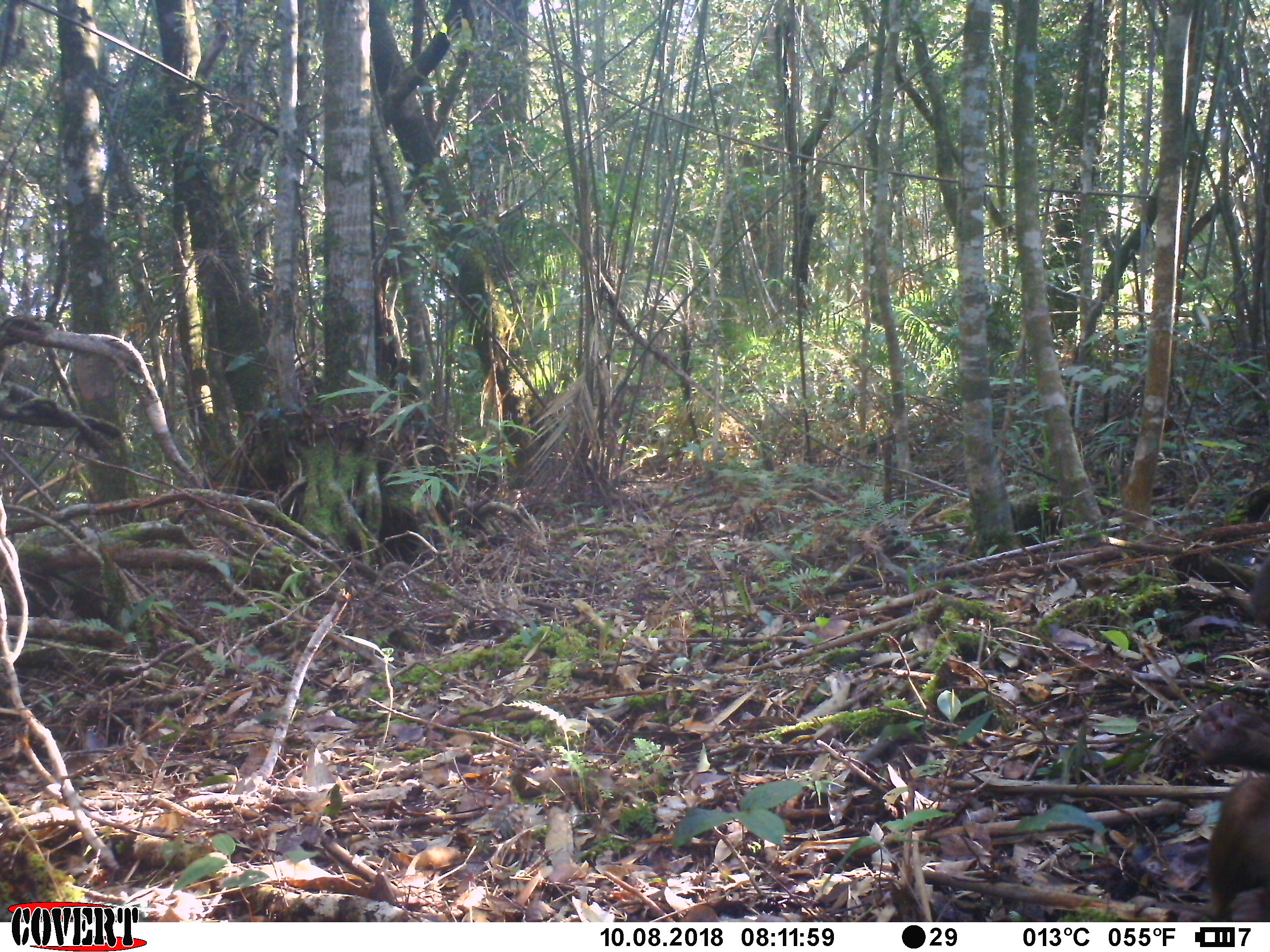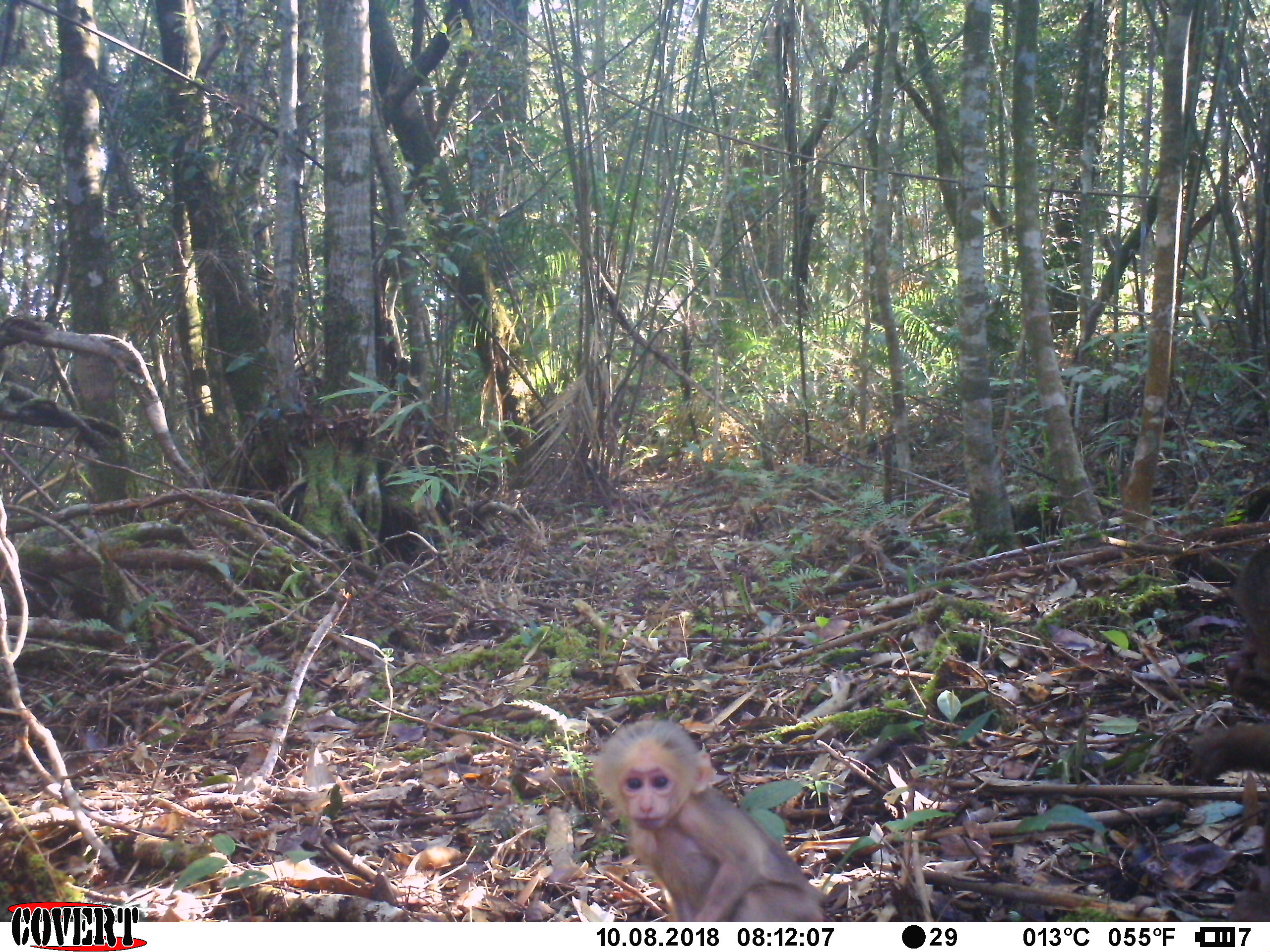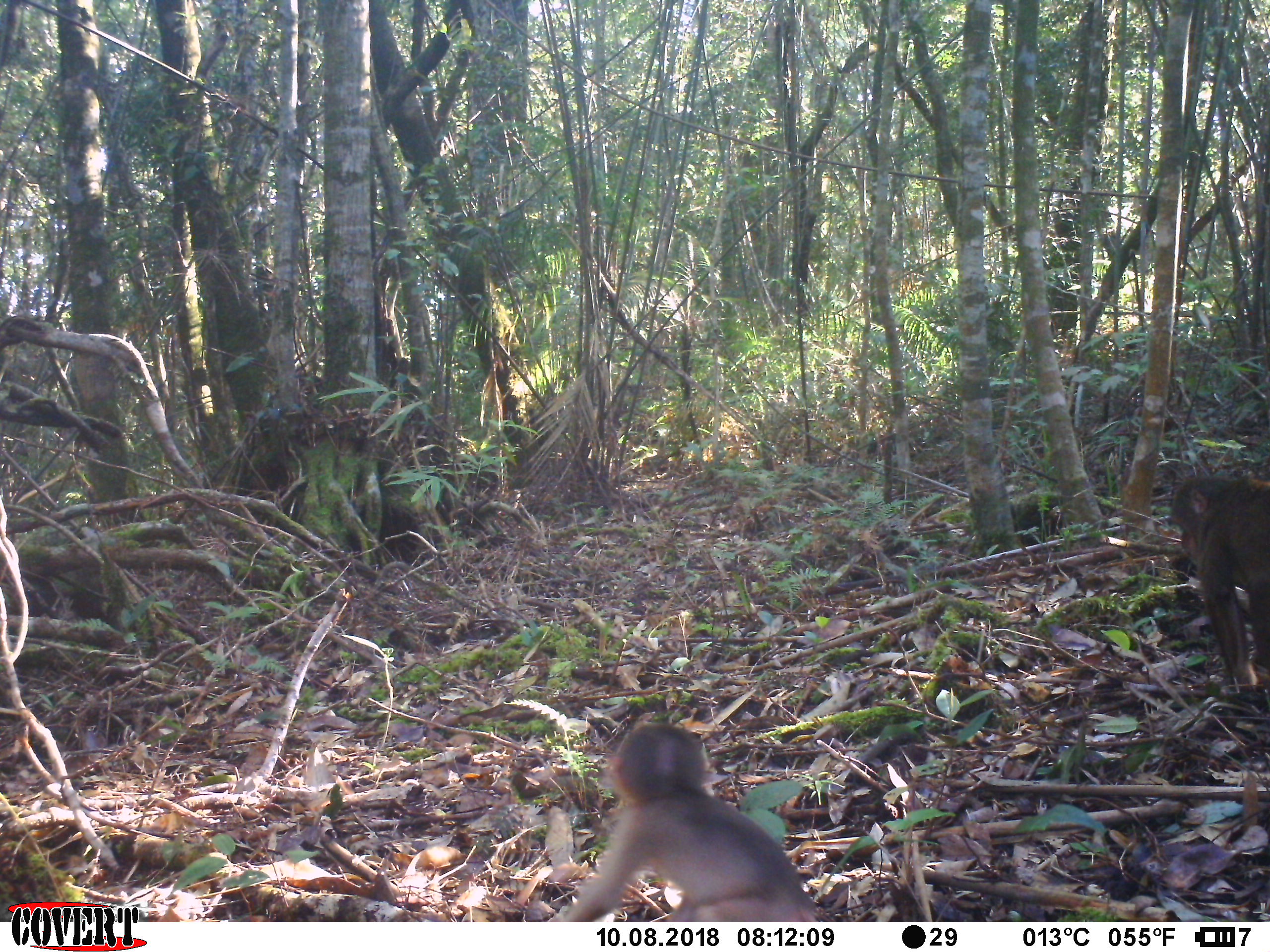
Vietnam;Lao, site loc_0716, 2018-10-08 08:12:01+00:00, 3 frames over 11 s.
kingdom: Animalia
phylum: Chordata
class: Mammalia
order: Primates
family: Cercopithecidae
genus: Macaca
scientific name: Macaca arctoides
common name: stump-tailed macaque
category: stump tailed macaque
Stump tailed macaque (stump-tailed macaque) (Macaca arctoides). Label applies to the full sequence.